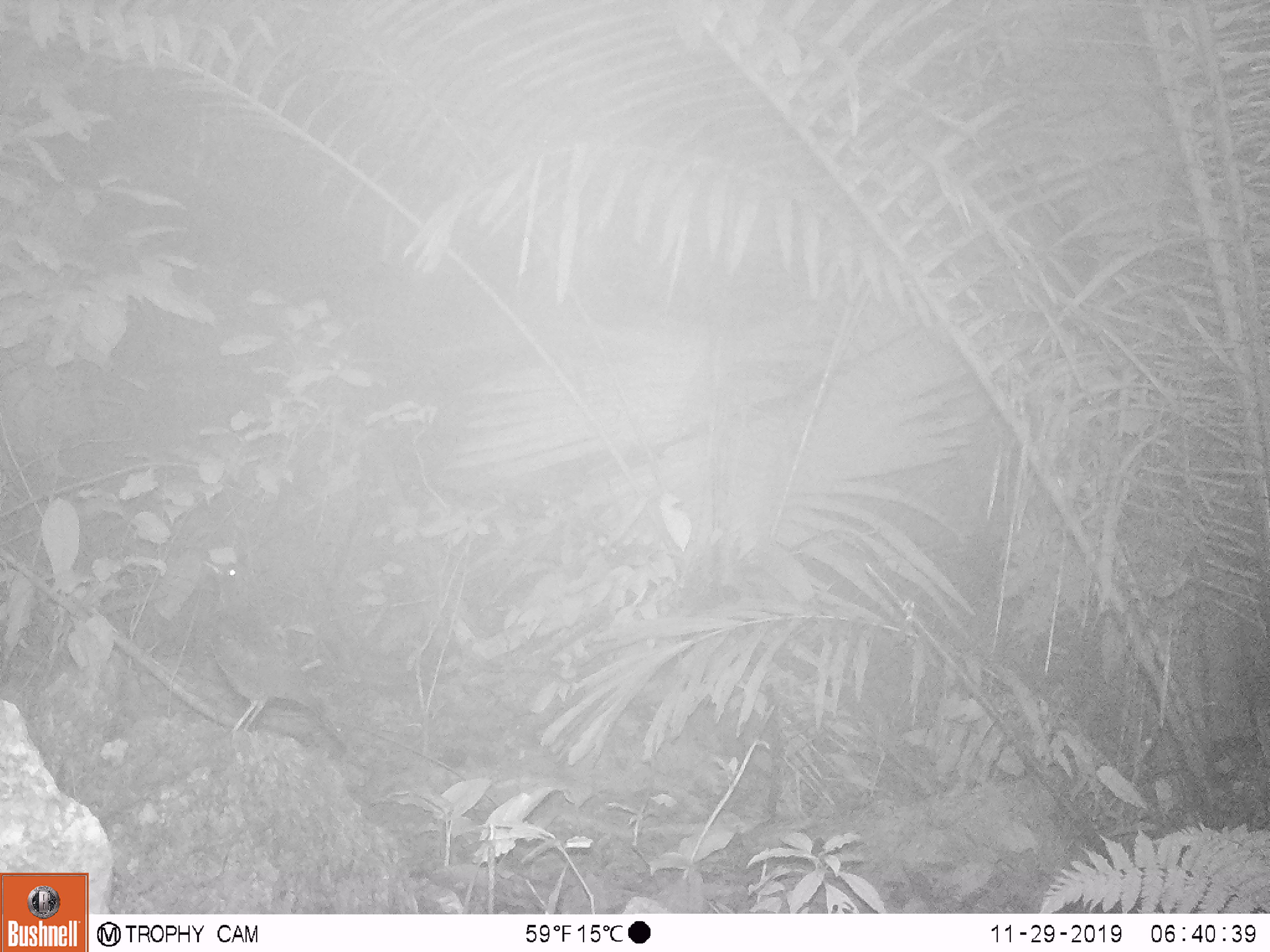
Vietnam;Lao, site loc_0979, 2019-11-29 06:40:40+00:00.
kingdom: Animalia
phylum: Chordata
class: Aves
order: Passeriformes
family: Muscicapidae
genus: Myophonus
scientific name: Myophonus caeruleus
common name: blue whistling thrush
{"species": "blue whistling thrush (Myophonus caeruleus)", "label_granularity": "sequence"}